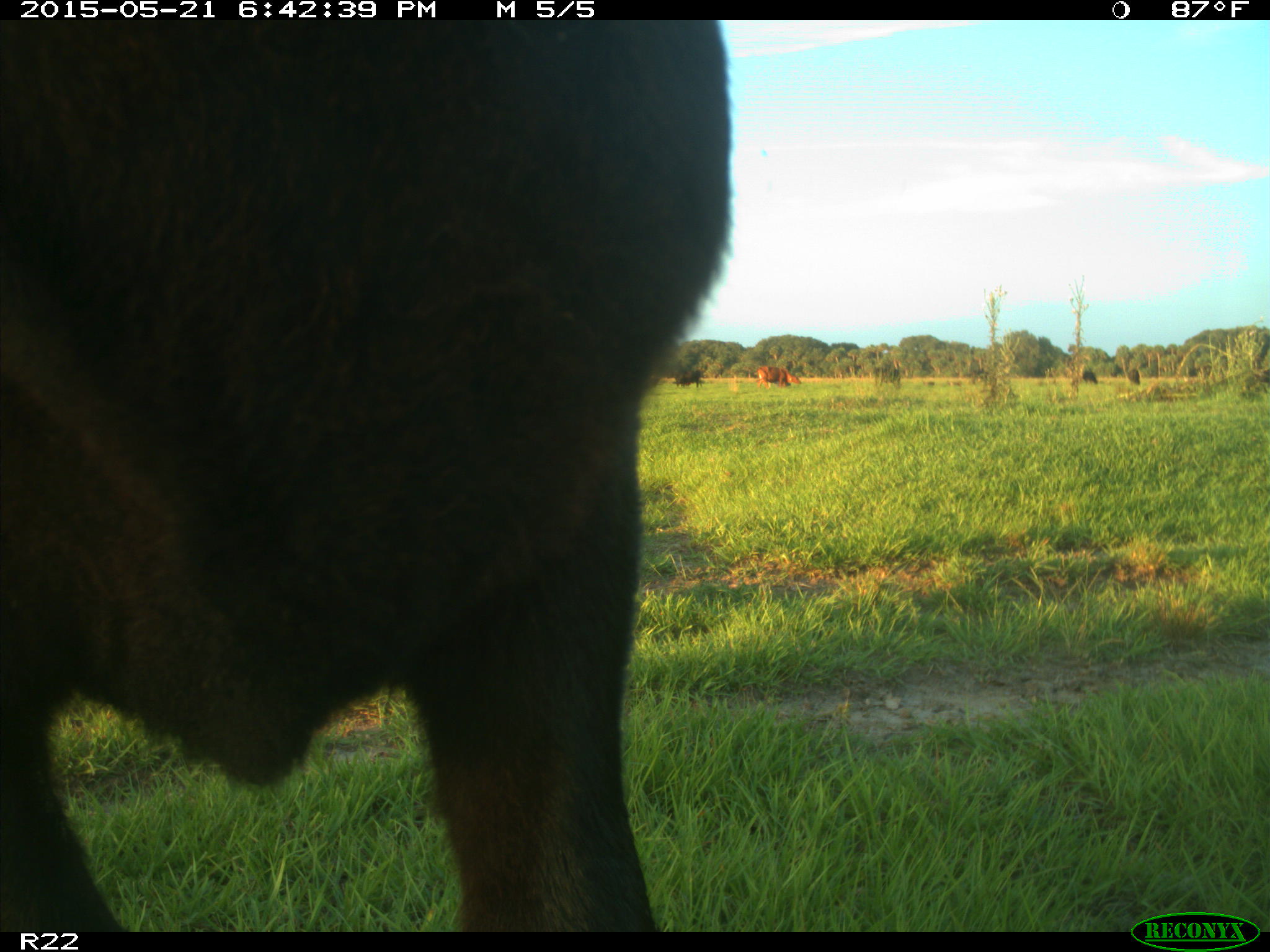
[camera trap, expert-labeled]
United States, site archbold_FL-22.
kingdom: Animalia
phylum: Chordata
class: Mammalia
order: Artiodactyla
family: Bovidae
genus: Bos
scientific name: Bos taurus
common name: domestic cow